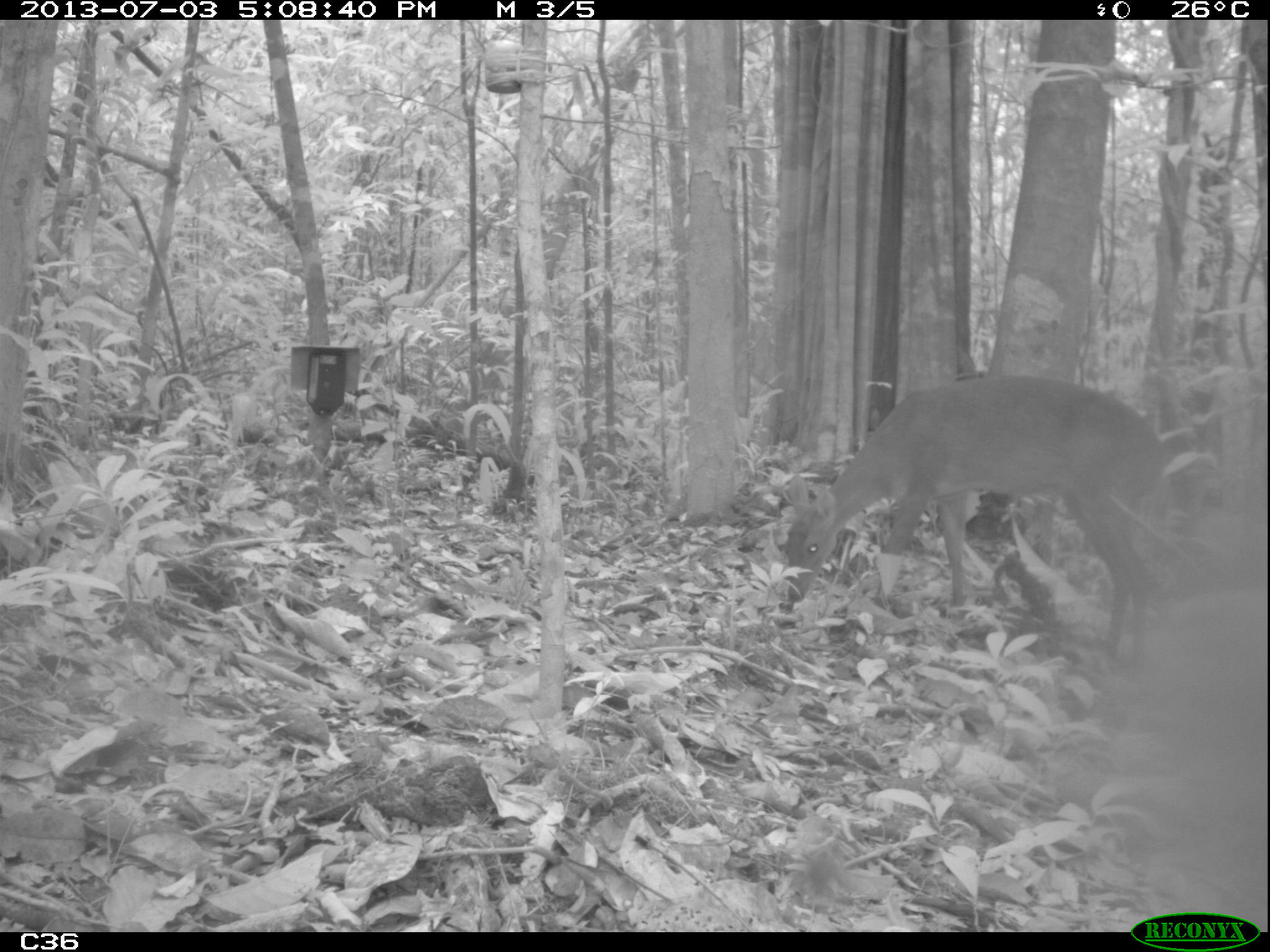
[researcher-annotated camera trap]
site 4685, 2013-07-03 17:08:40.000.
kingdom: Animalia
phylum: Chordata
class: Mammalia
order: Artiodactyla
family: Cervidae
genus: Mazama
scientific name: Mazama gouazoubira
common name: gray brocket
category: mazama gouazaoubira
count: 1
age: adult